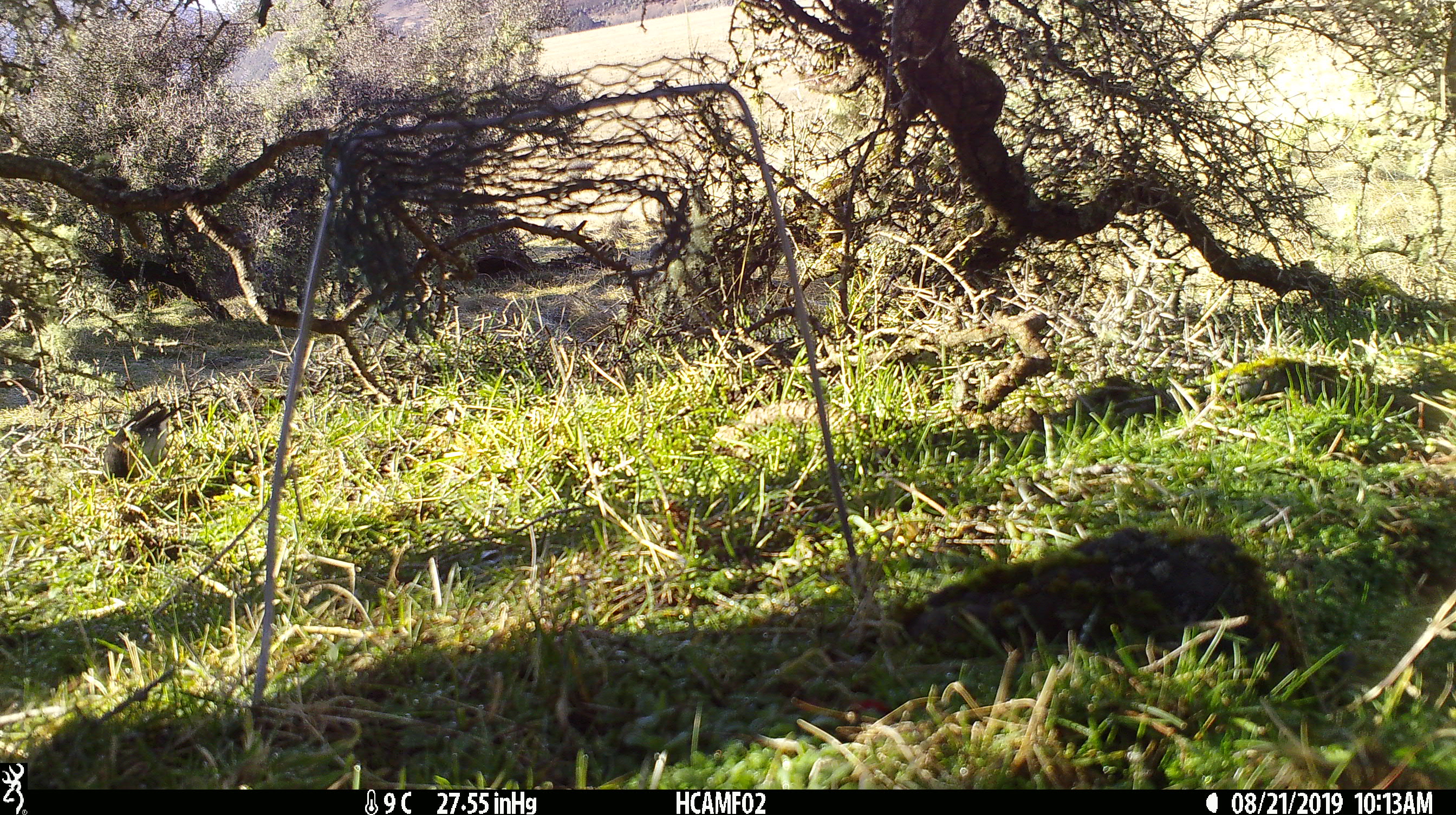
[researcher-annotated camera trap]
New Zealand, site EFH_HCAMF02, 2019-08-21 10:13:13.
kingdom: Animalia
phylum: Chordata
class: Aves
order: Passeriformes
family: Petroicidae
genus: Petroica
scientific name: Petroica macrocephala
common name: tomtit